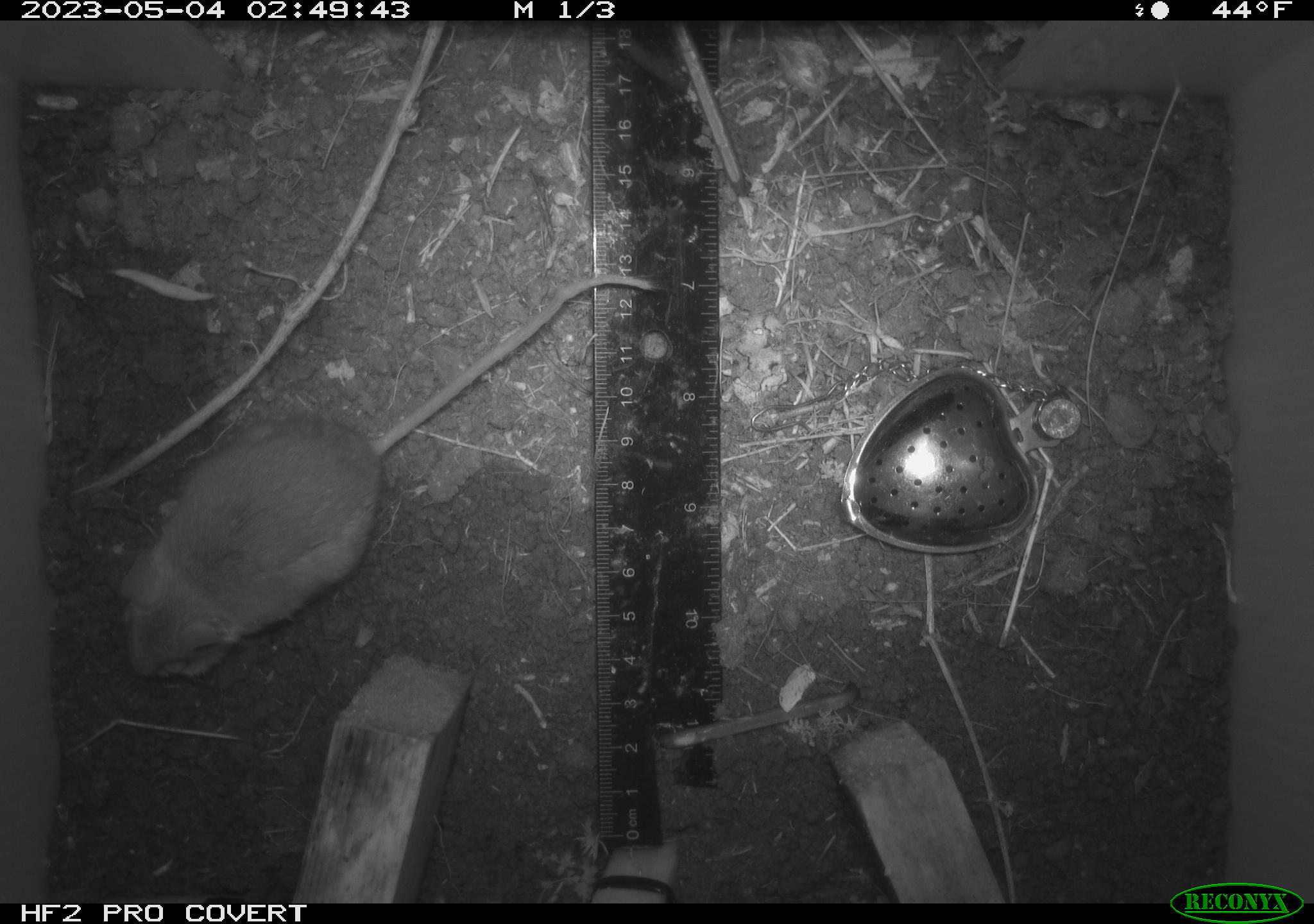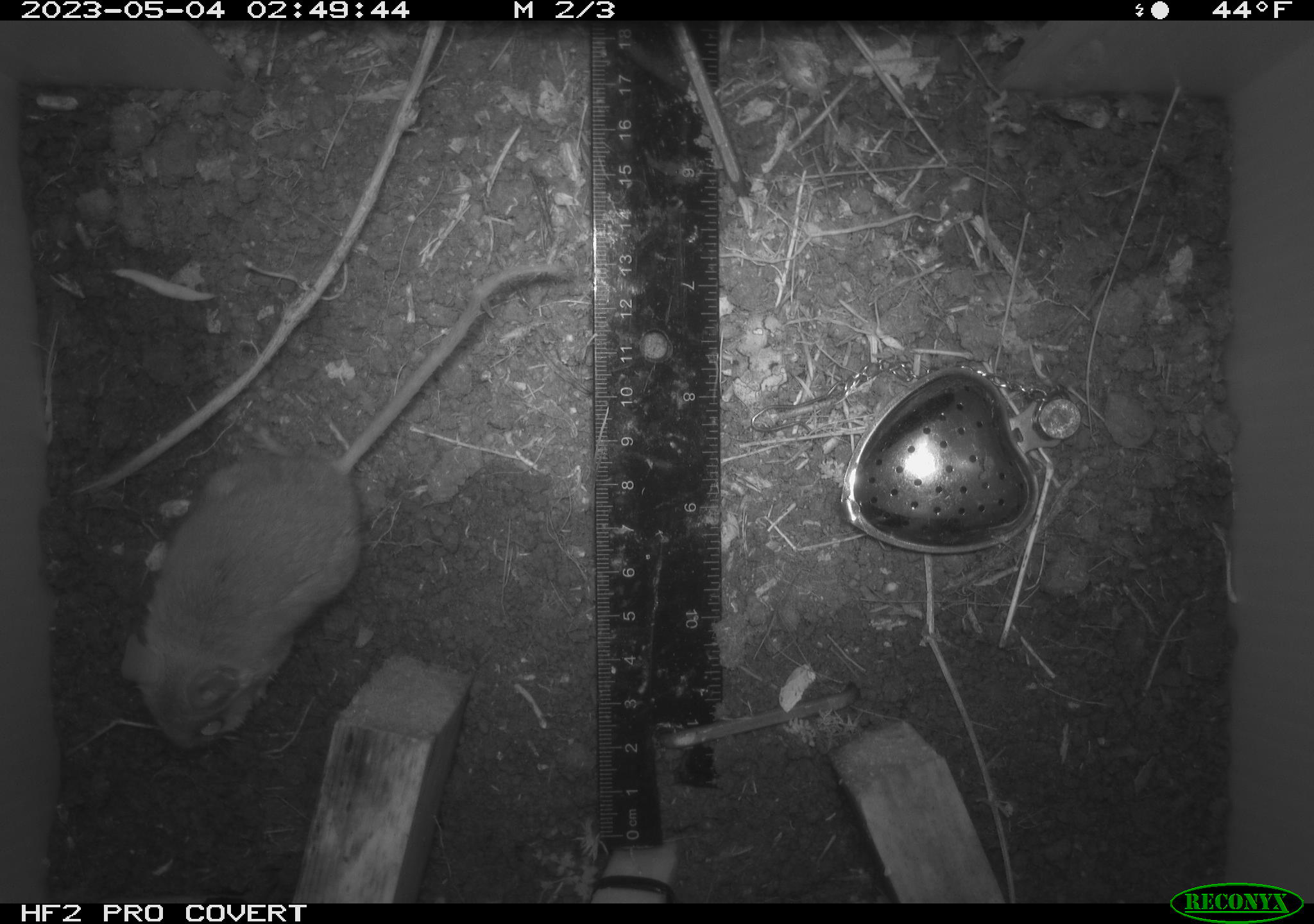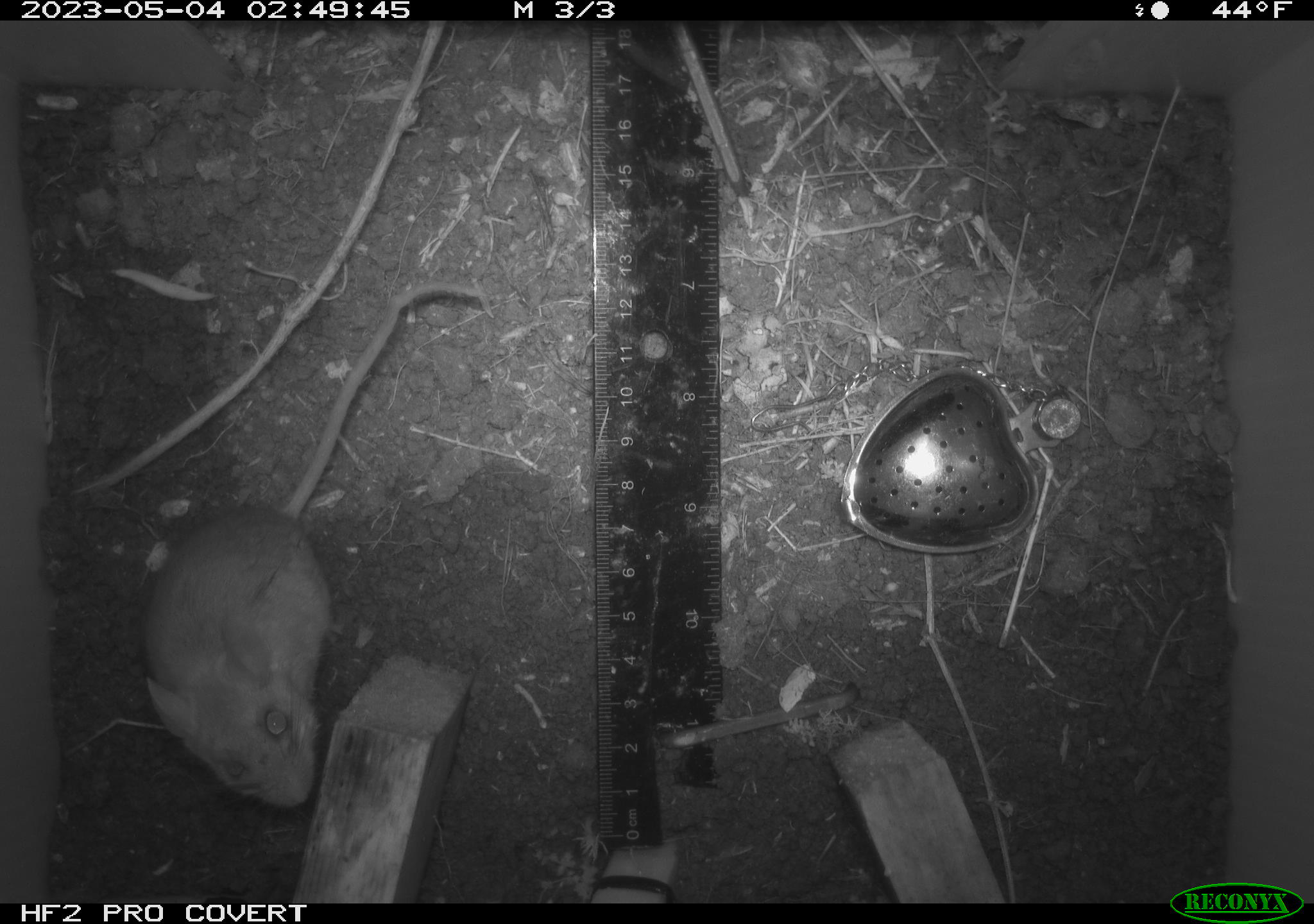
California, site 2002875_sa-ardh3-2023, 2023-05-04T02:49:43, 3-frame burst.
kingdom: Animalia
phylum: Chordata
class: Mammalia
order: Rodentia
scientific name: Rodentia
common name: mouse species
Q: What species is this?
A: Mouse species (Rodentia).